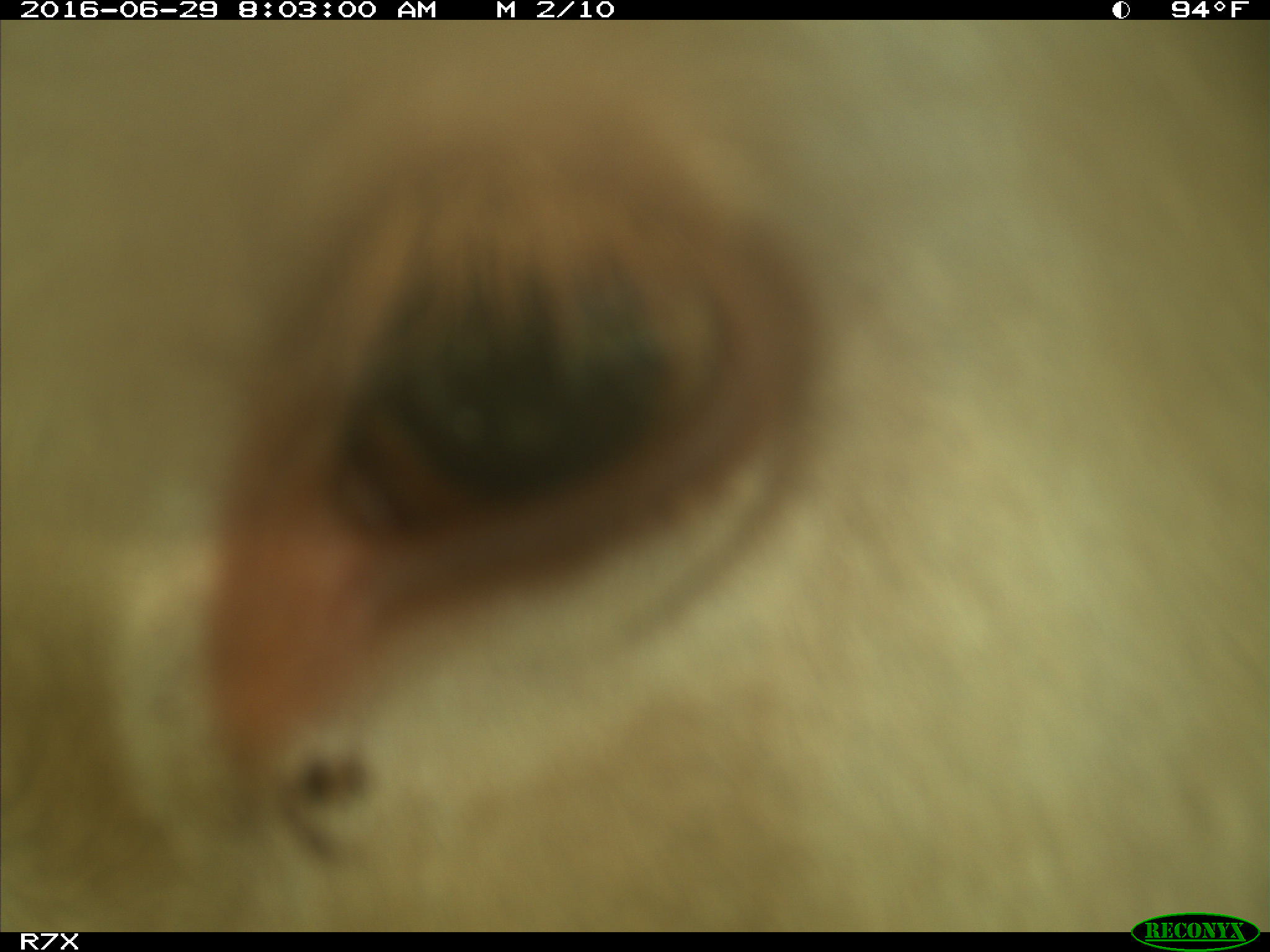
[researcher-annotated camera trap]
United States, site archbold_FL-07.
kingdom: Animalia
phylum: Chordata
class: Mammalia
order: Artiodactyla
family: Bovidae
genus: Bos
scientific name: Bos taurus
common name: domestic cow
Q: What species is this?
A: Bos taurus (domestic cow).